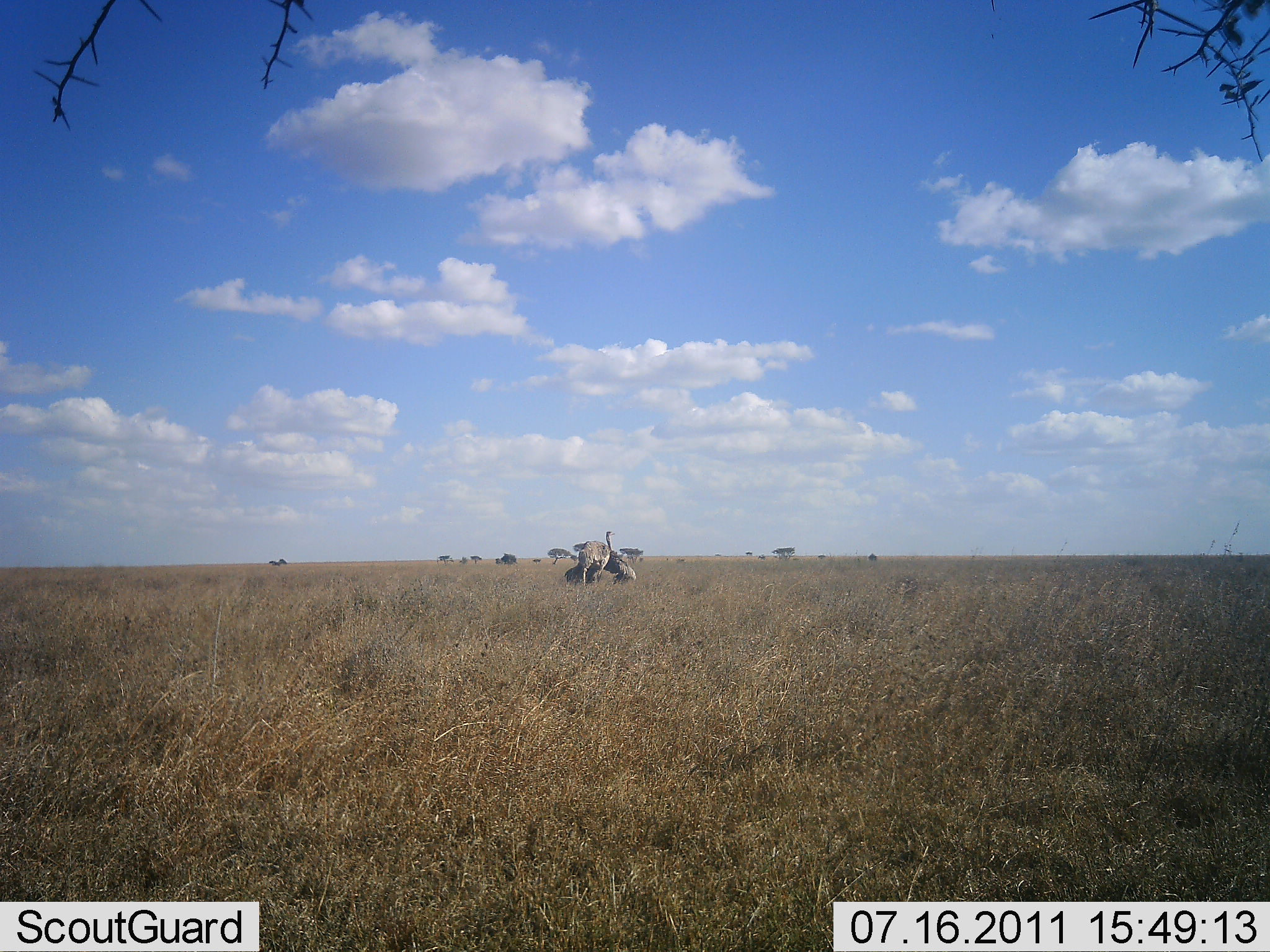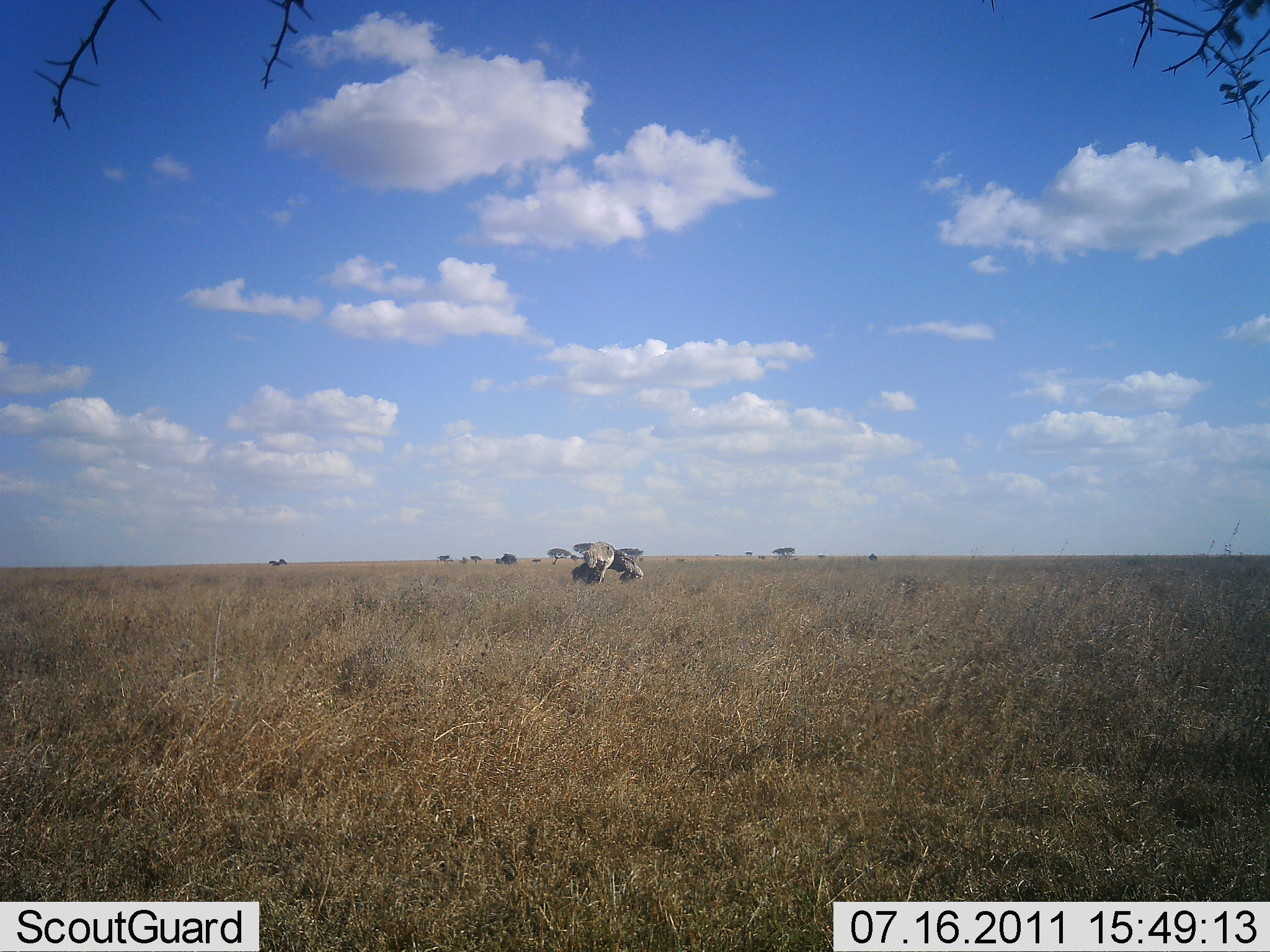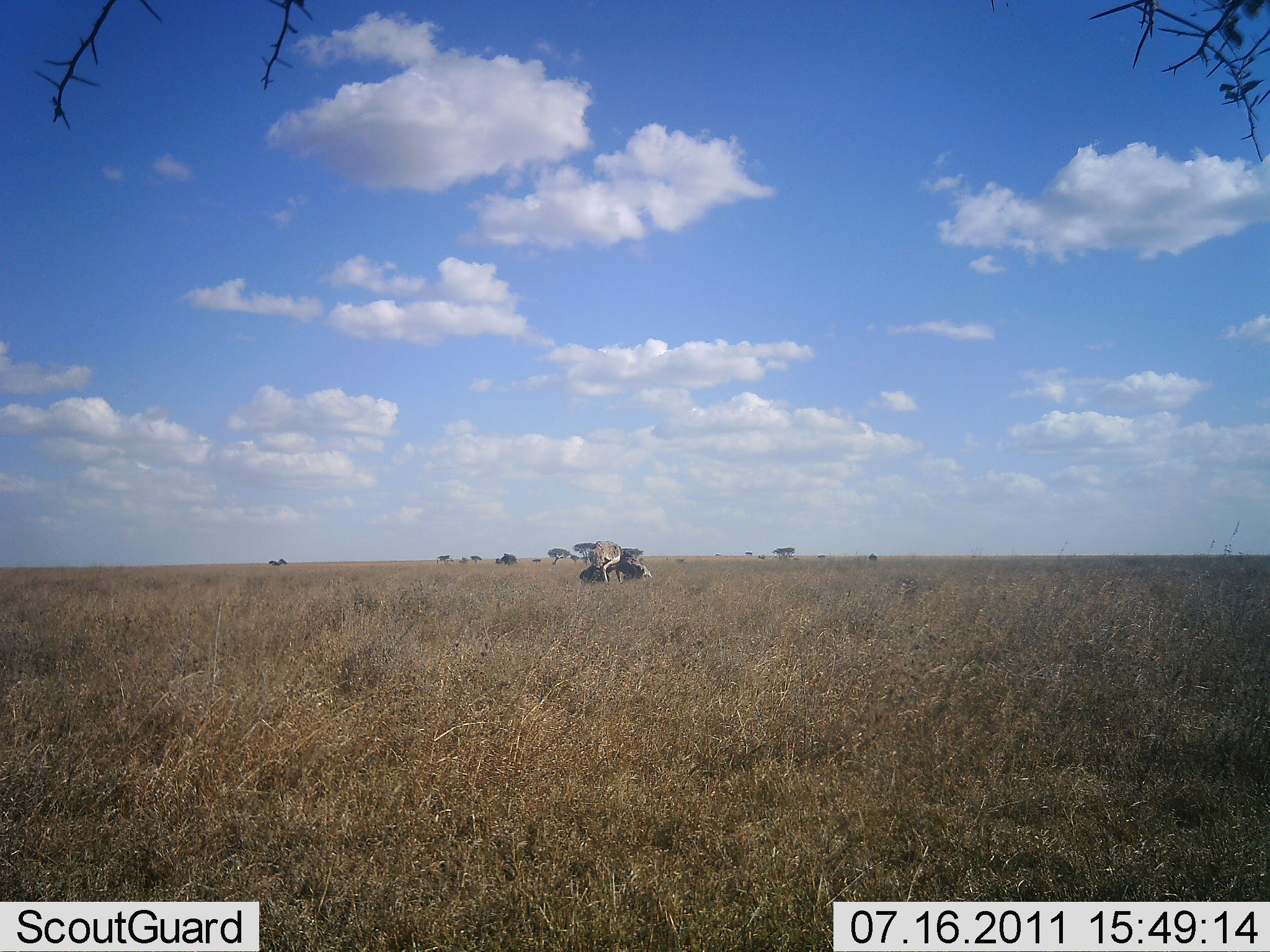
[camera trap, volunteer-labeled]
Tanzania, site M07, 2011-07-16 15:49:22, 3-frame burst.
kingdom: Animalia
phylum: Chordata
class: Aves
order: Struthioniformes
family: Struthionidae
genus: Struthio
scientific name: Struthio camelus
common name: ostrich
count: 1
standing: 38%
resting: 0%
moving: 19%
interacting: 38%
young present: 6%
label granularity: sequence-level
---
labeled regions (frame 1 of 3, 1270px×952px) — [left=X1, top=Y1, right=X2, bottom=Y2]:
animal: [left=562, top=531, right=636, bottom=588]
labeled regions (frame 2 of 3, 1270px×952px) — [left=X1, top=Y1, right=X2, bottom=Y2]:
animal: [left=570, top=541, right=646, bottom=585]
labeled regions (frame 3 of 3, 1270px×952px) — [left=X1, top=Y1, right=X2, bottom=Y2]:
animal: [left=580, top=540, right=652, bottom=582]